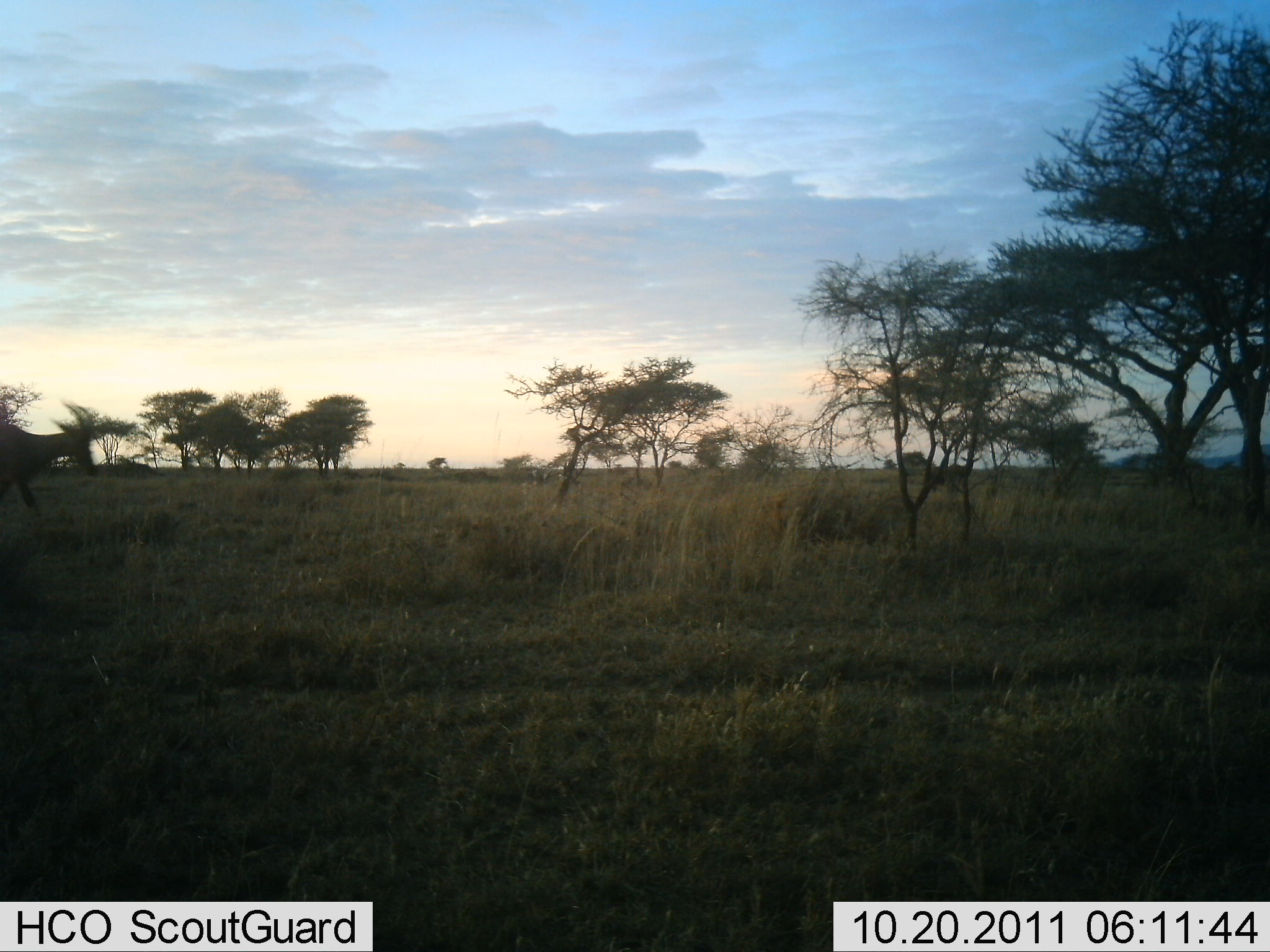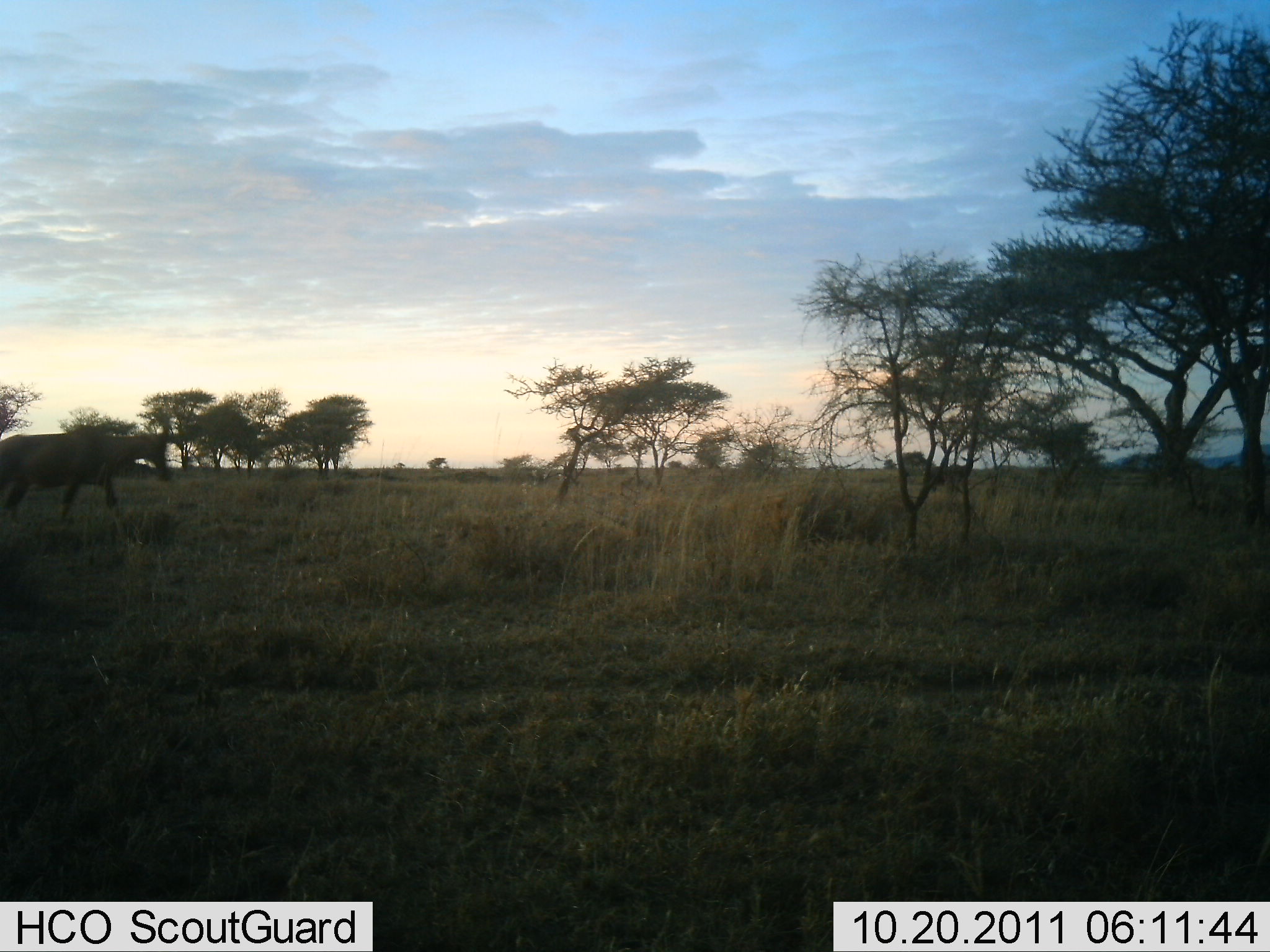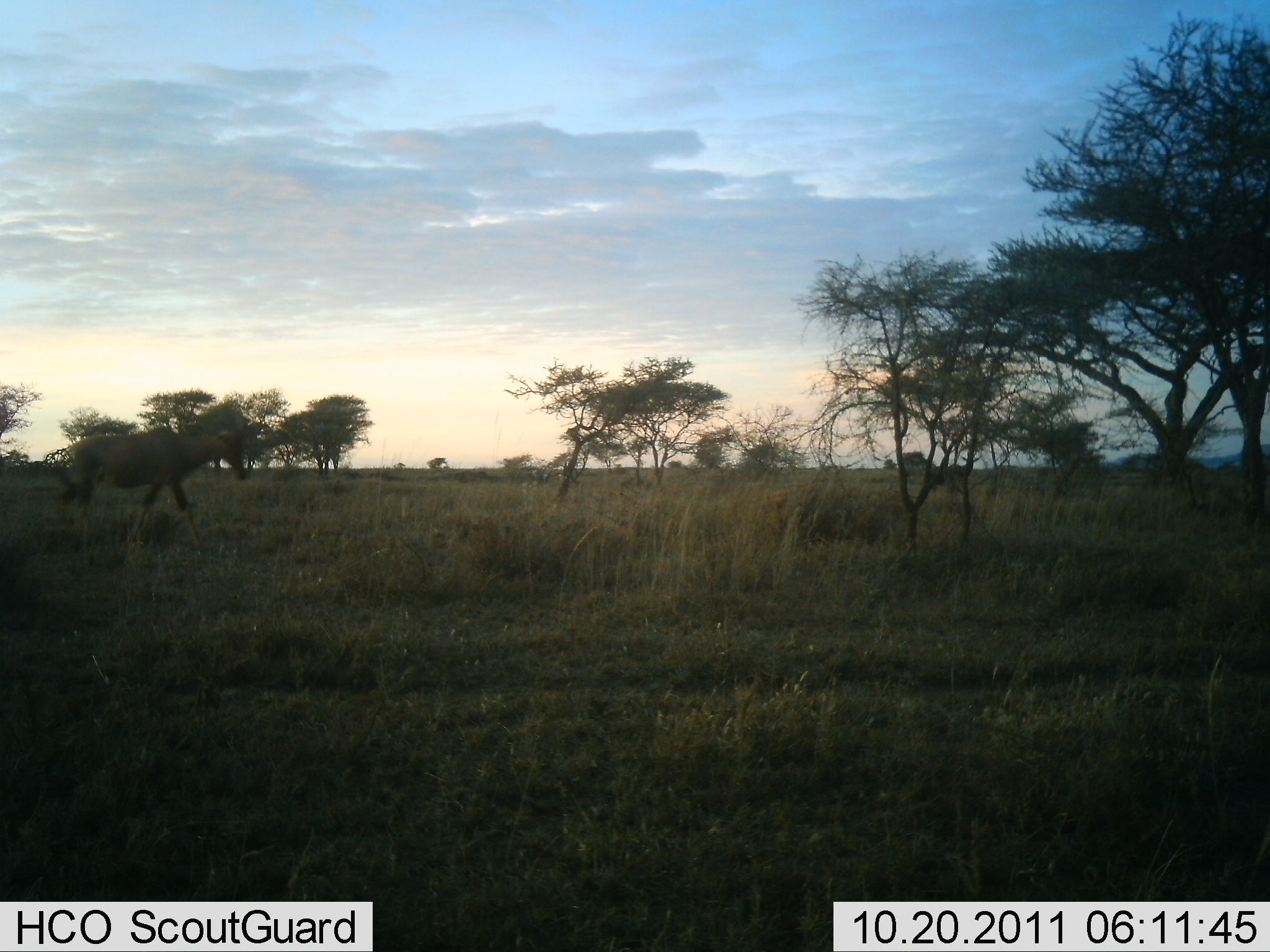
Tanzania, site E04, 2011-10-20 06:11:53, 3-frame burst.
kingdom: Animalia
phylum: Chordata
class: Mammalia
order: Artiodactyla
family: Bovidae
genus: Damaliscus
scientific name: Damaliscus lunatus jimela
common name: topi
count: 1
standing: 0%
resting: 0%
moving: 100%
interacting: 0%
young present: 0%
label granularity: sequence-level